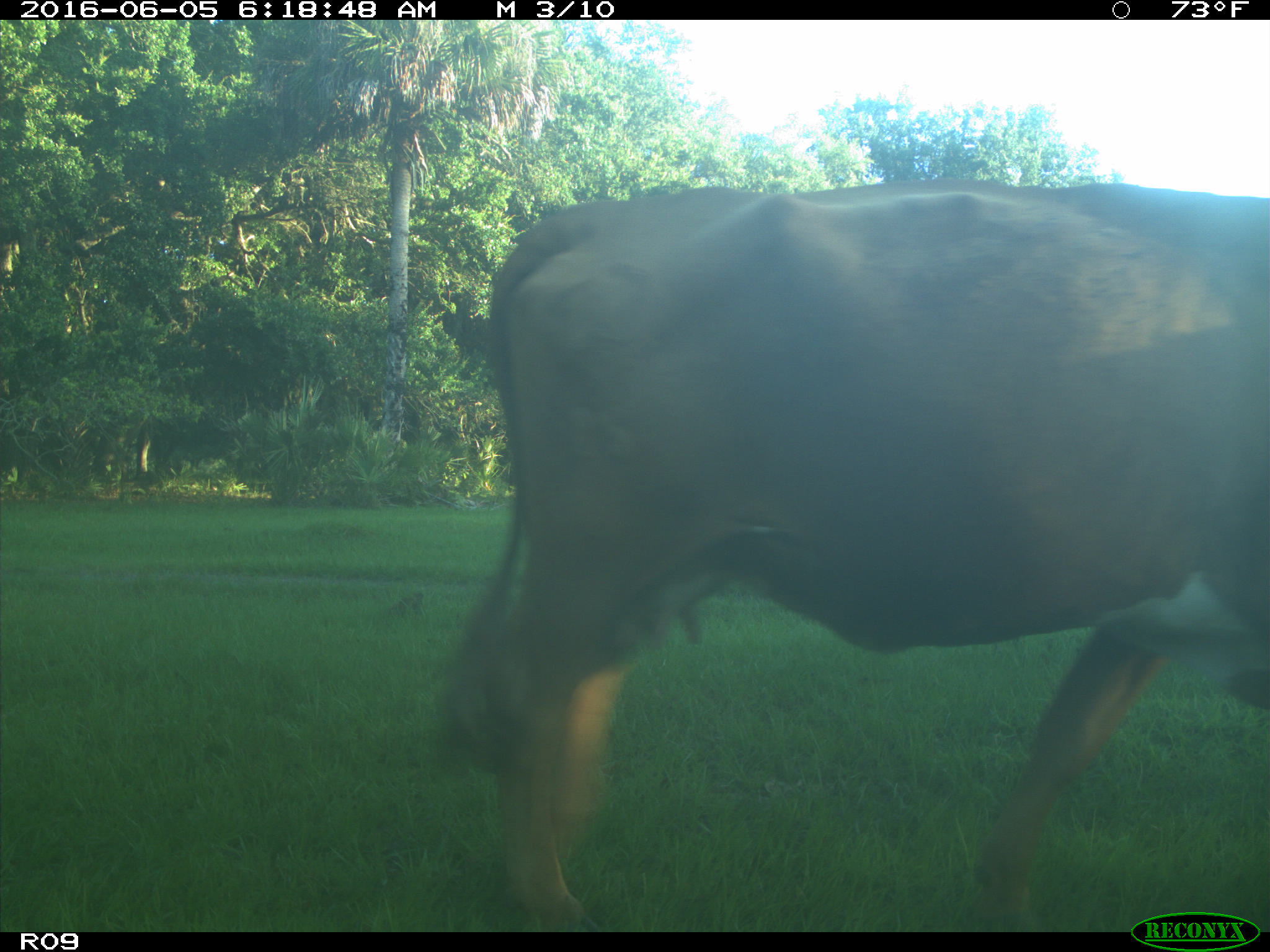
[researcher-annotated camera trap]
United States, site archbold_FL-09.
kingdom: Animalia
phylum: Chordata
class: Mammalia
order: Artiodactyla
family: Bovidae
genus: Bos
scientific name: Bos taurus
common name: domestic cow